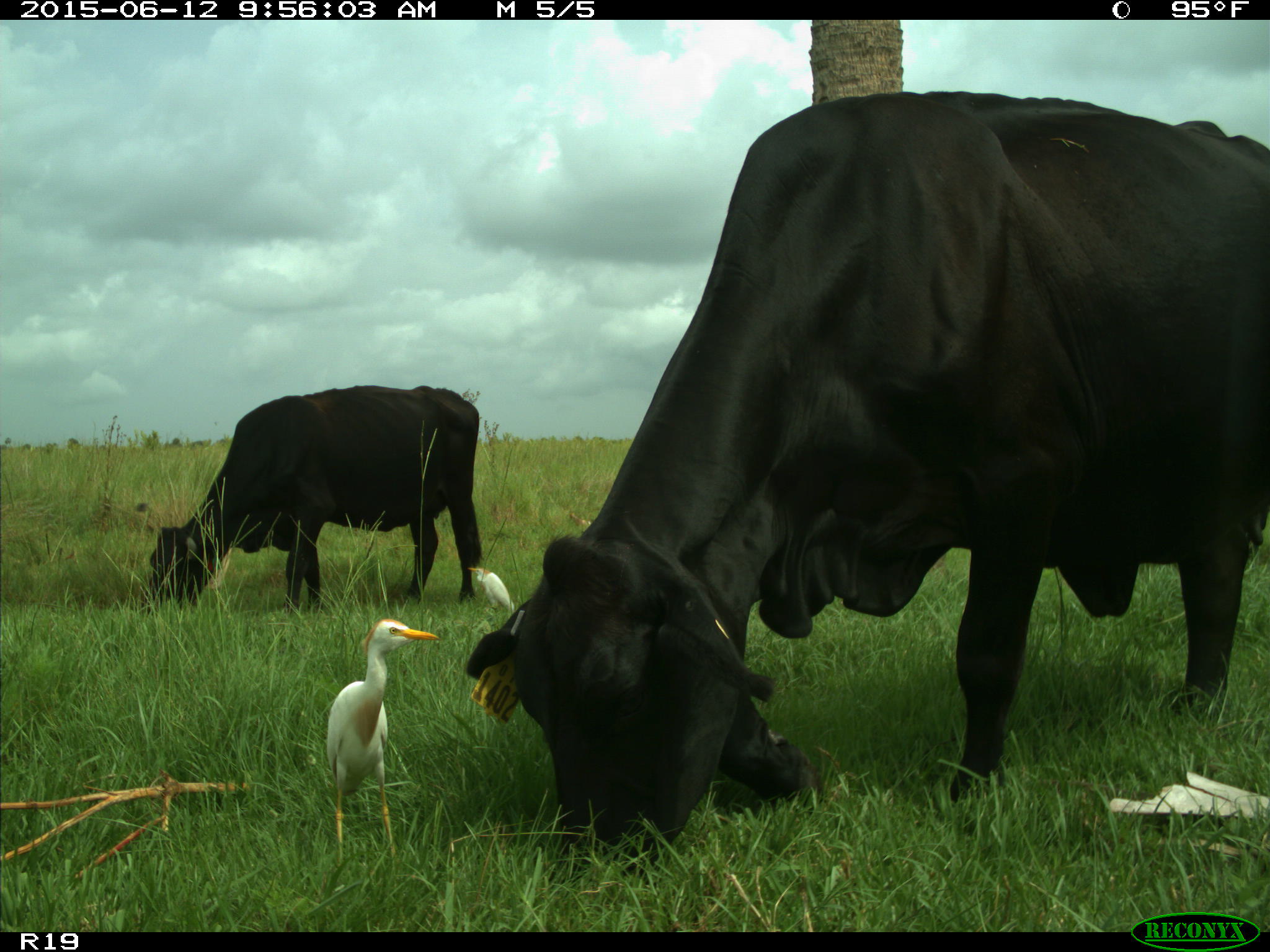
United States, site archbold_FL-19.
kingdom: Animalia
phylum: Chordata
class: Mammalia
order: Artiodactyla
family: Bovidae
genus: Bos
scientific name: Bos taurus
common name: domestic cow